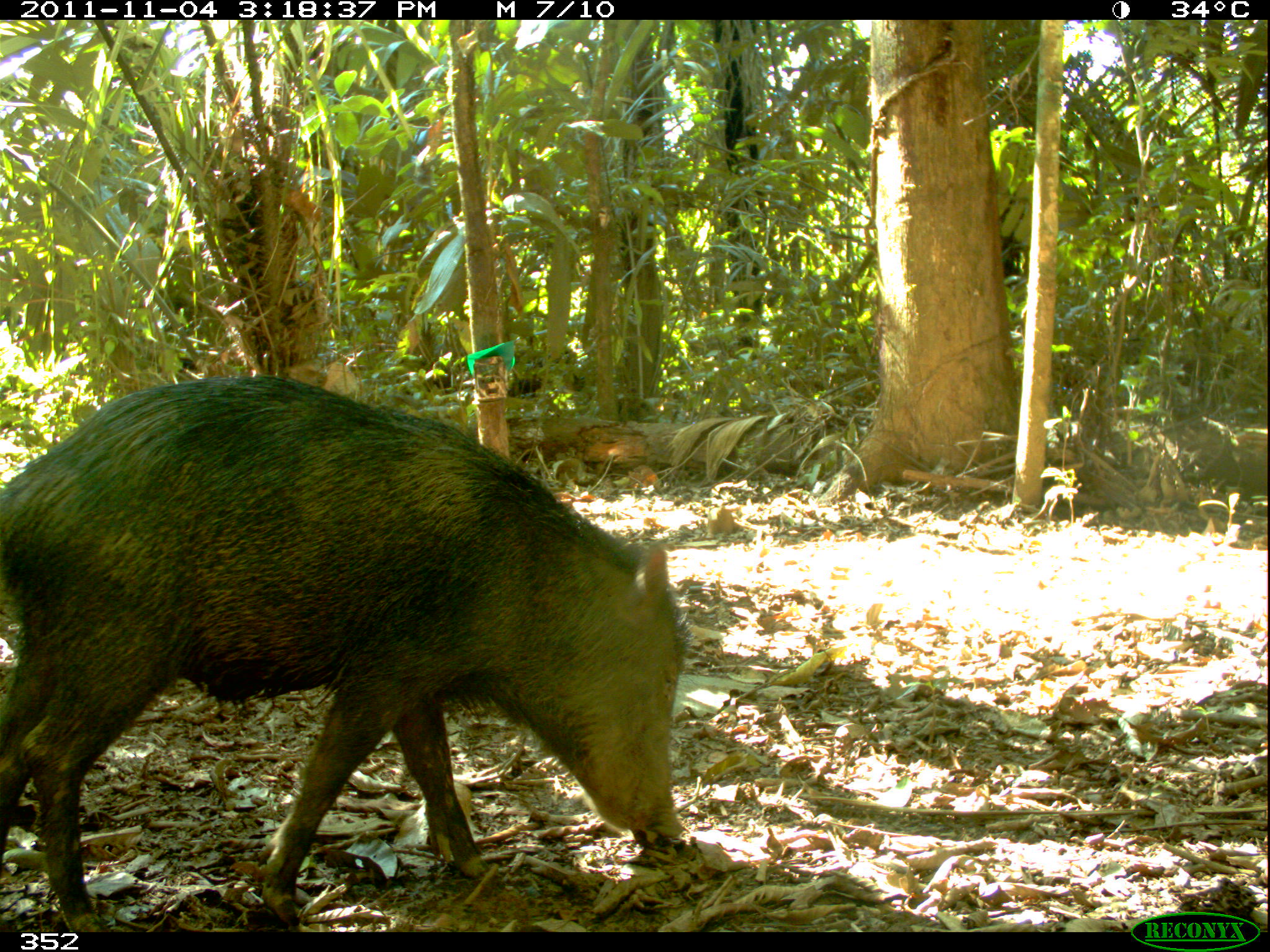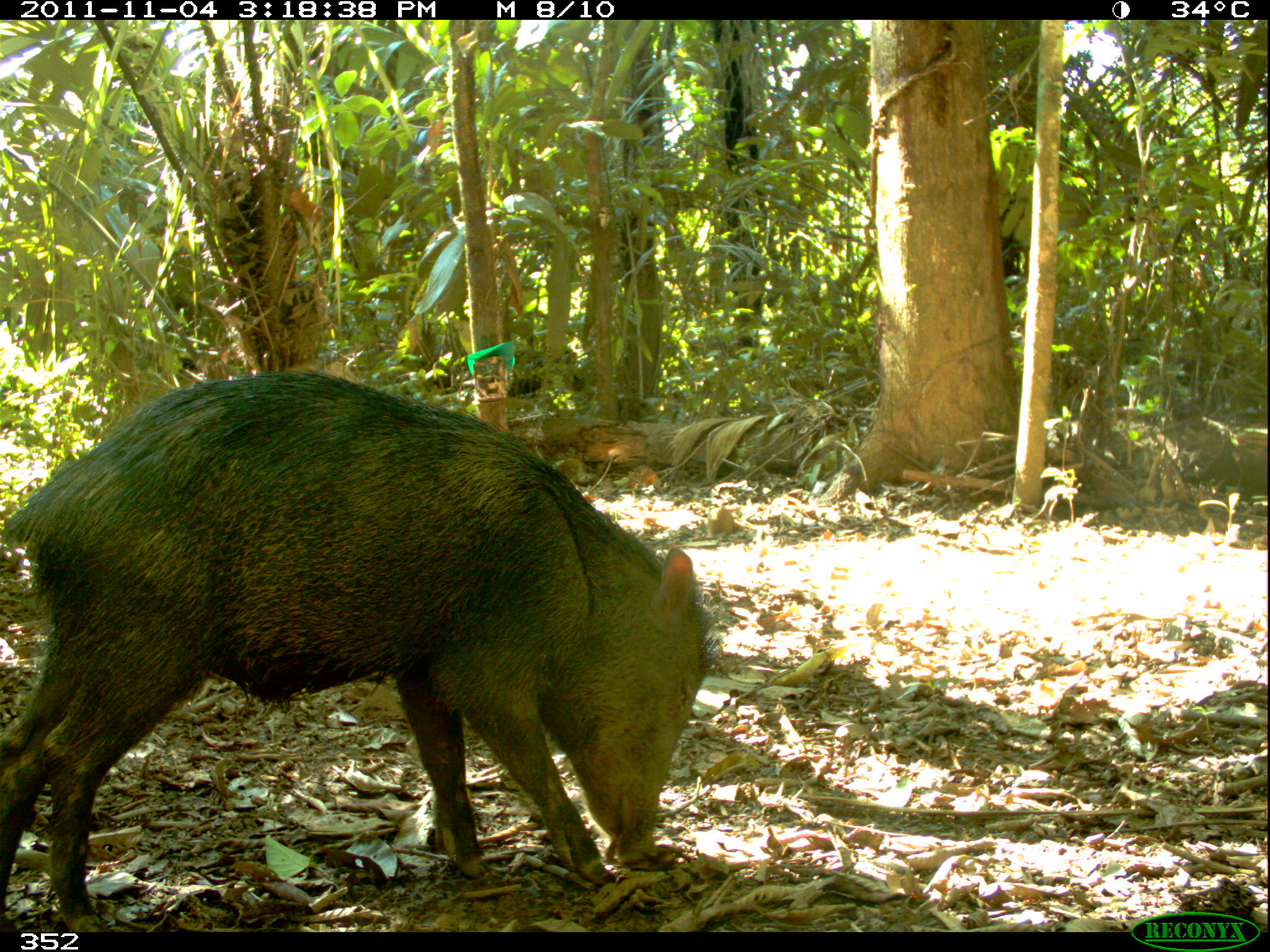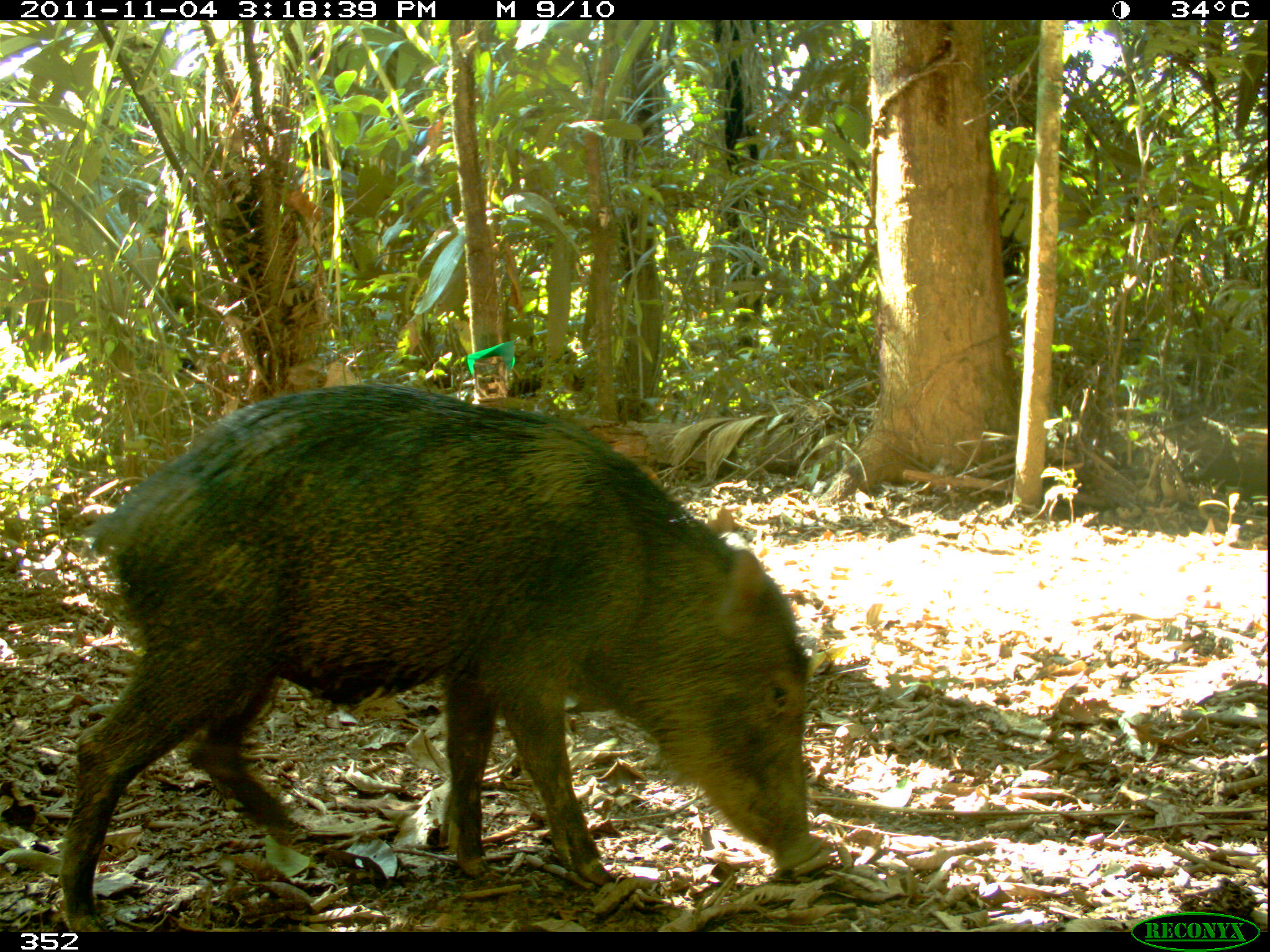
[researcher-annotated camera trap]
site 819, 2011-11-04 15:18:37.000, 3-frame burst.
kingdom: Animalia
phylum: Chordata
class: Mammalia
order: Artiodactyla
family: Tayassuidae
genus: Tayassu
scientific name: Tayassu pecari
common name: white-lipped peccary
Tayassu pecari (white-lipped peccary).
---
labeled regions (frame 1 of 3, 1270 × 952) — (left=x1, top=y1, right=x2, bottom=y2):
tayassu pecari: (left=0, top=373, right=686, bottom=932)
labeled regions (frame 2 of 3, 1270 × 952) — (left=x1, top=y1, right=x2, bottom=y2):
tayassu pecari: (left=0, top=369, right=723, bottom=932)